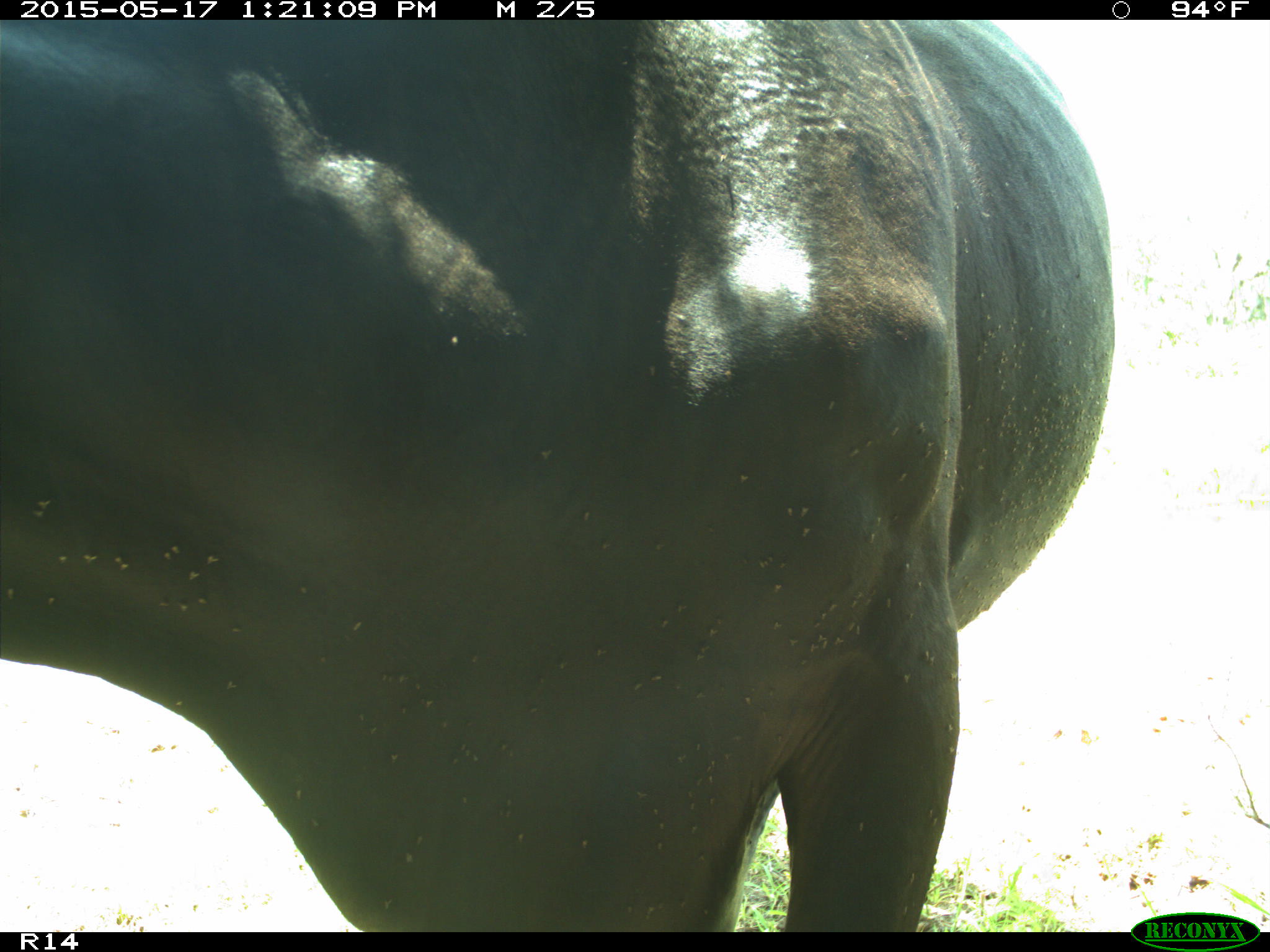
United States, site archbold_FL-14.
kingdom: Animalia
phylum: Chordata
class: Mammalia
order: Artiodactyla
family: Bovidae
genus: Bos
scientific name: Bos taurus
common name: domestic cow